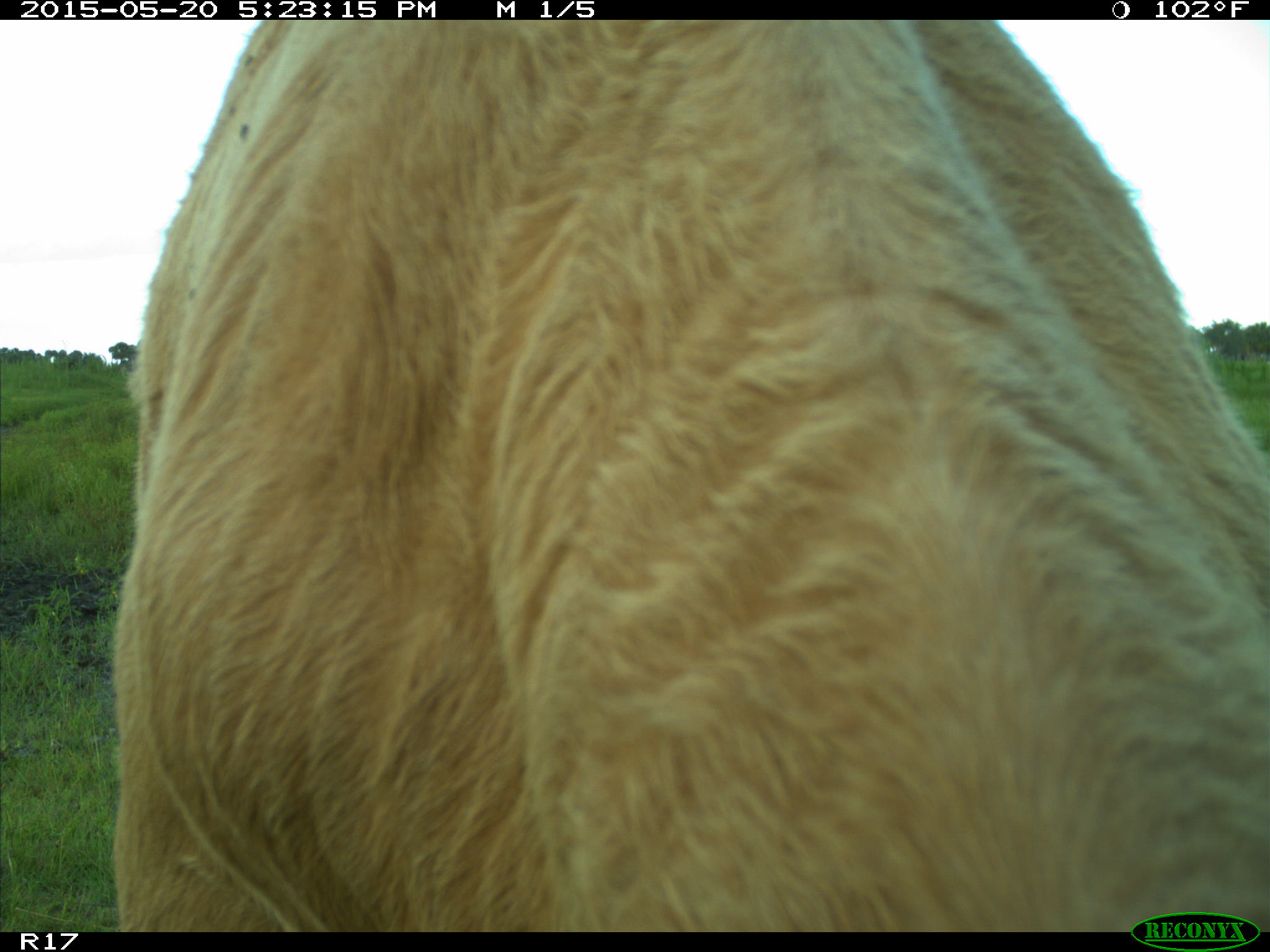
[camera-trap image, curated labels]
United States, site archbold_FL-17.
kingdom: Animalia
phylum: Chordata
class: Mammalia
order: Artiodactyla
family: Bovidae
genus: Bos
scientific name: Bos taurus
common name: domestic cow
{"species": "Bos taurus (domestic cow)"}